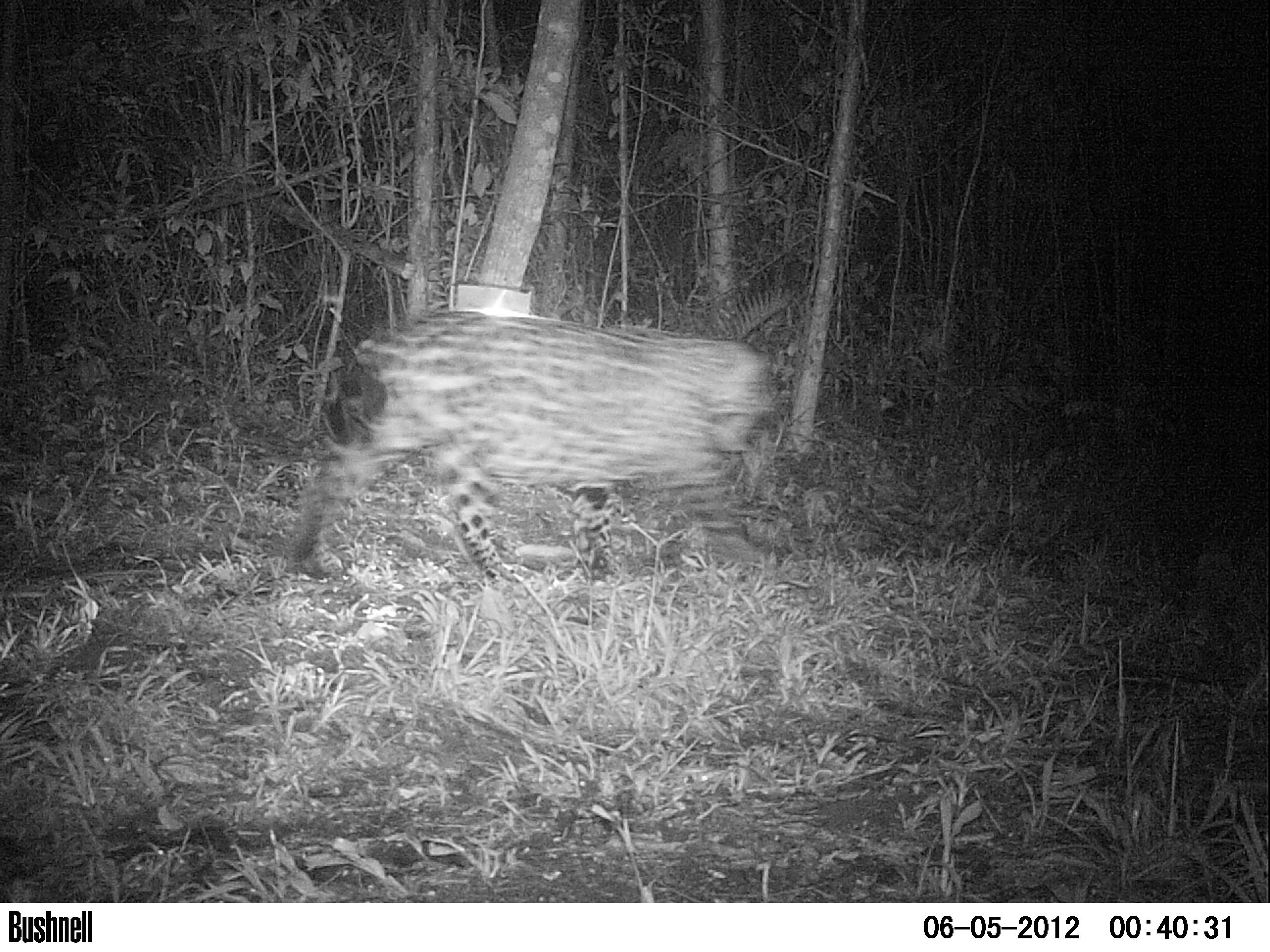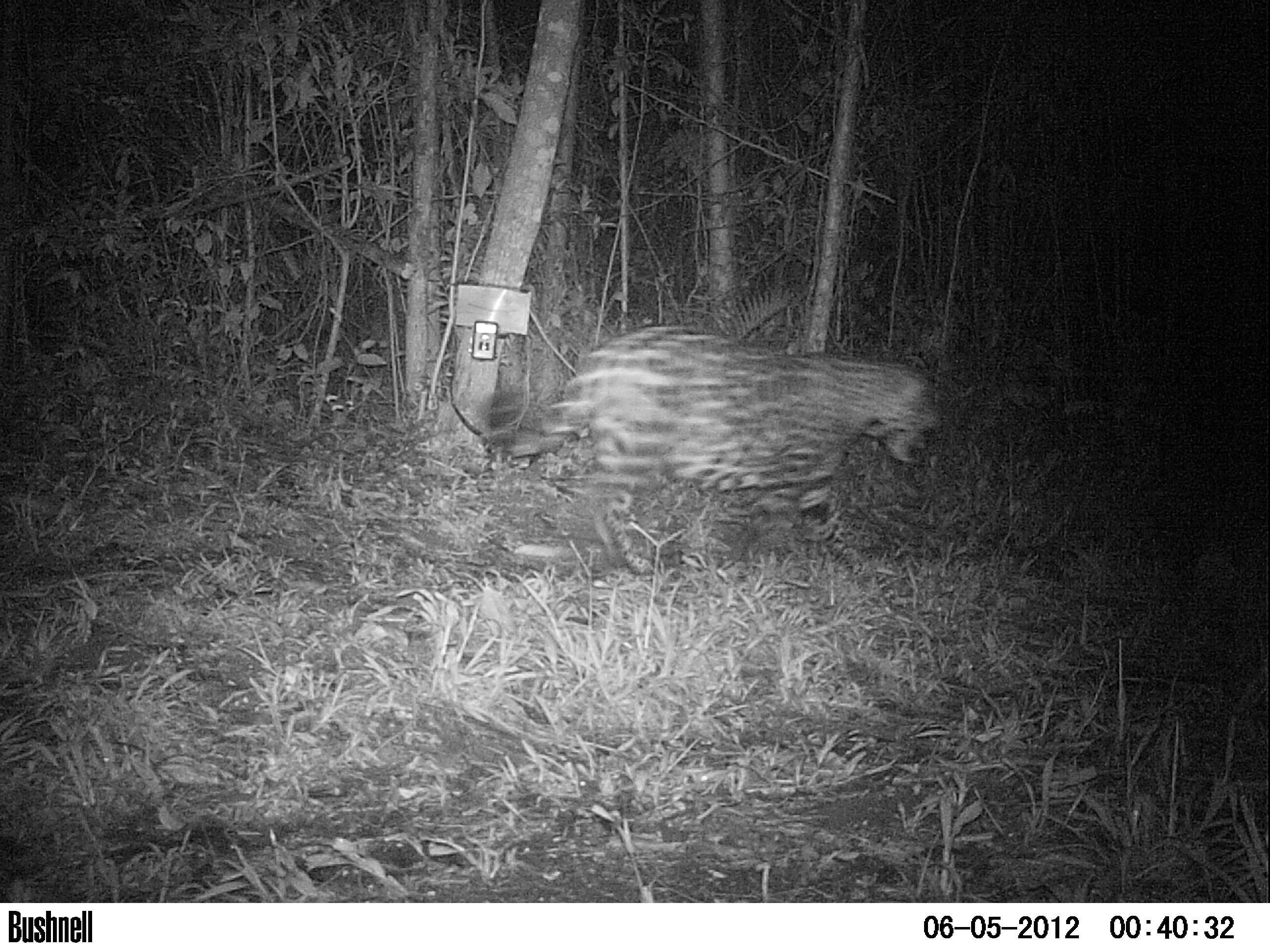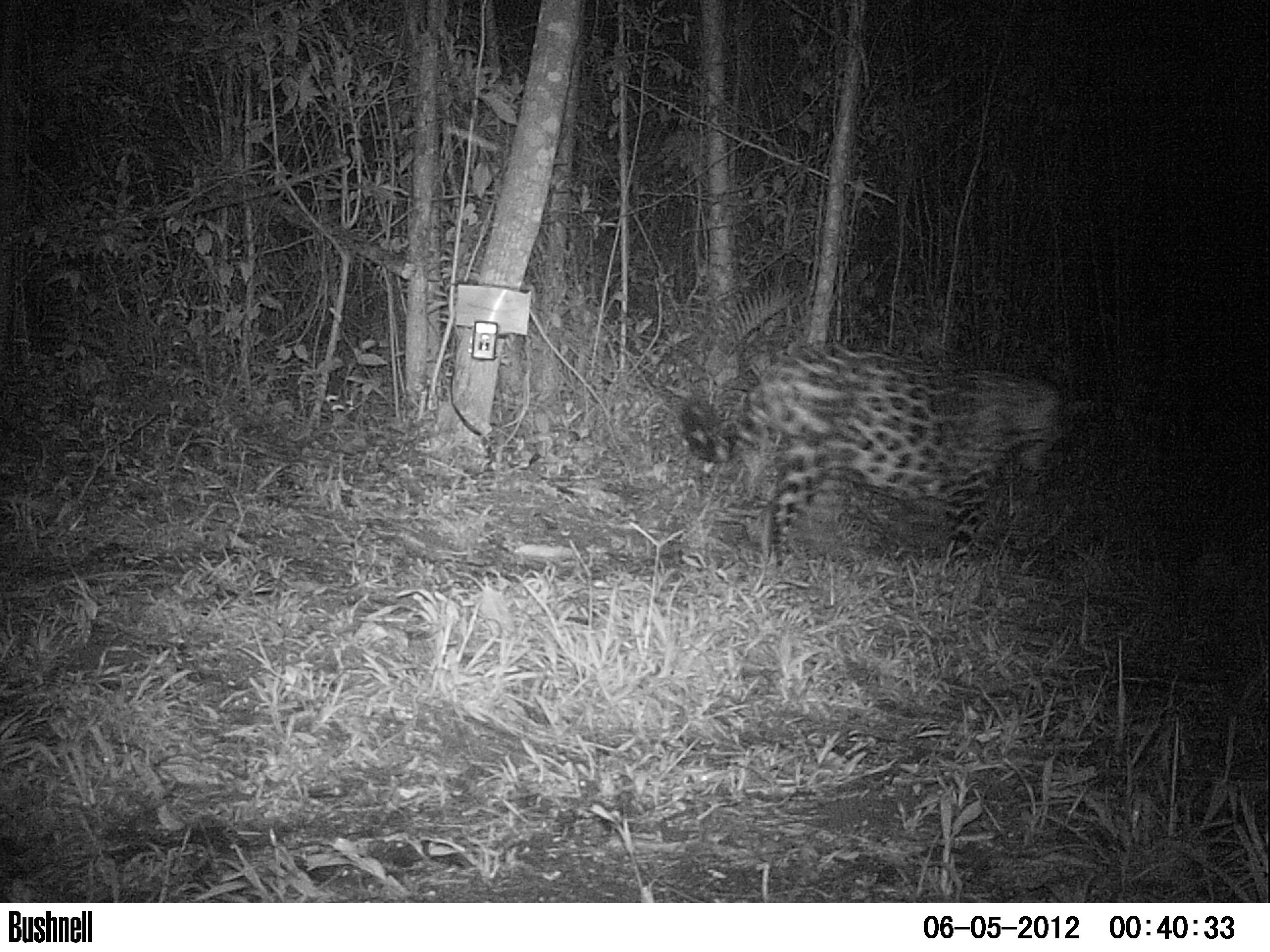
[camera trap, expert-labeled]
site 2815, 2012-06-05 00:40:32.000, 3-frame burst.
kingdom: Animalia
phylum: Chordata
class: Mammalia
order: Carnivora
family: Felidae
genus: Panthera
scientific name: Panthera onca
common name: jaguar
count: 1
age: adult